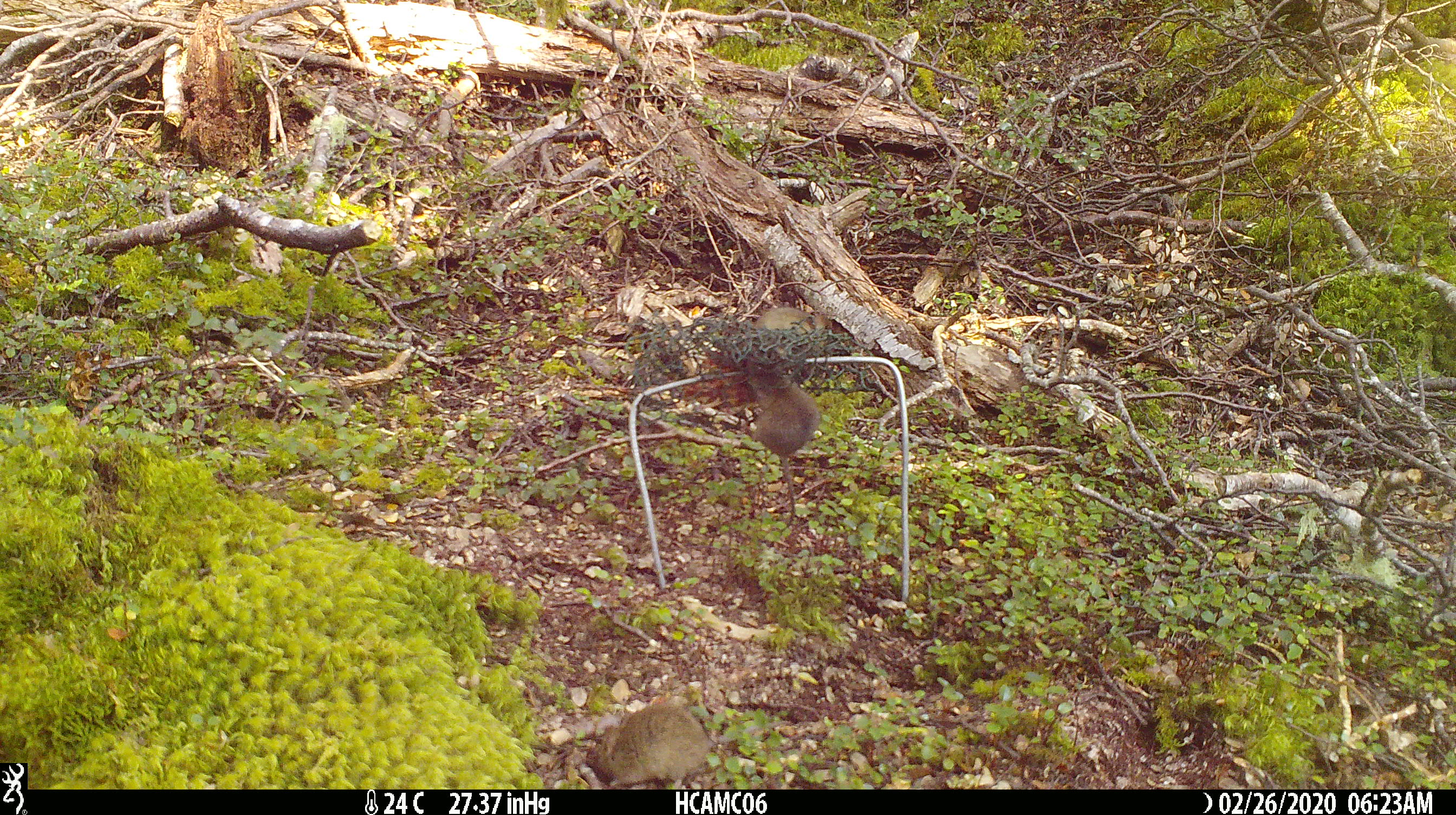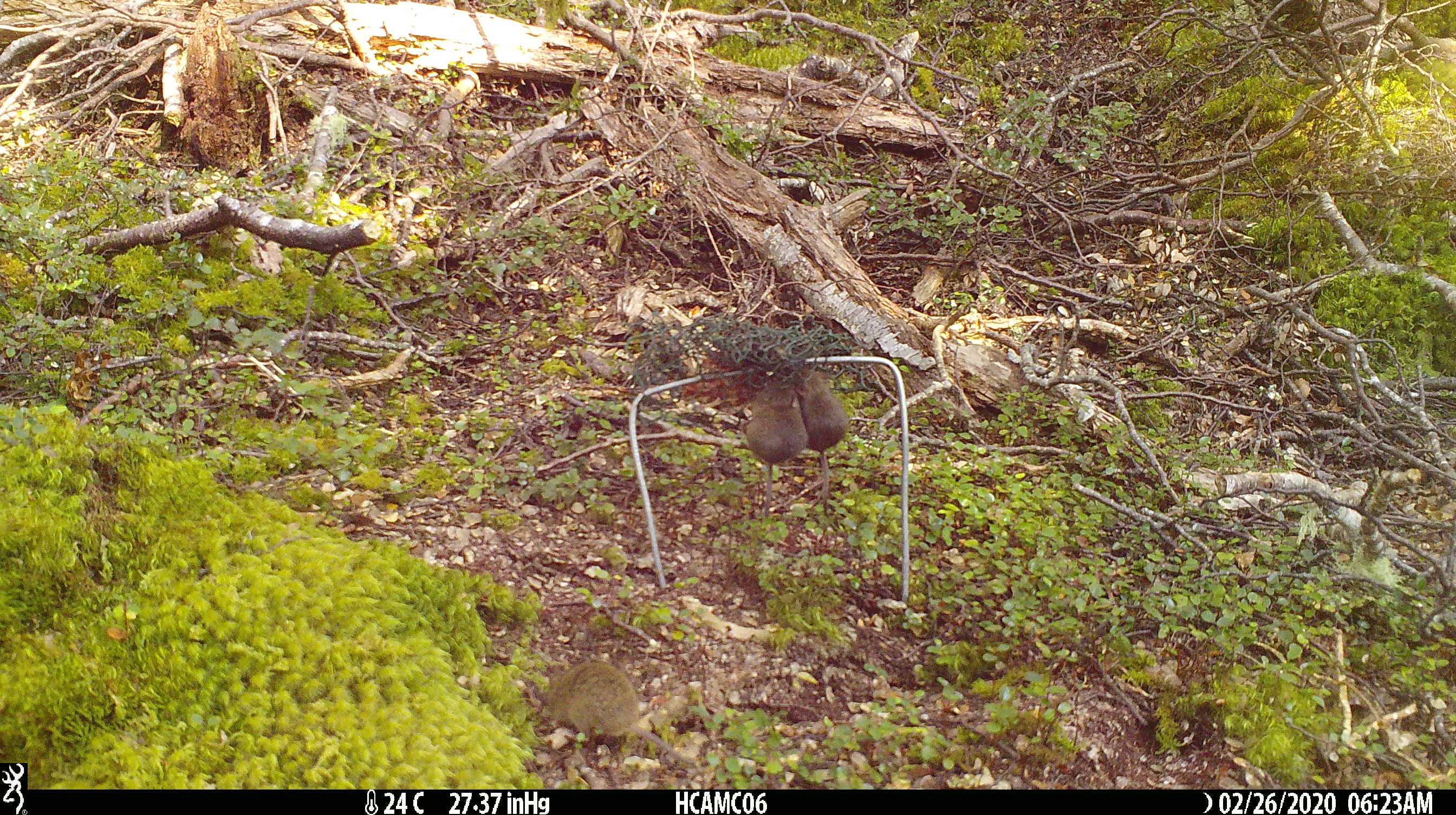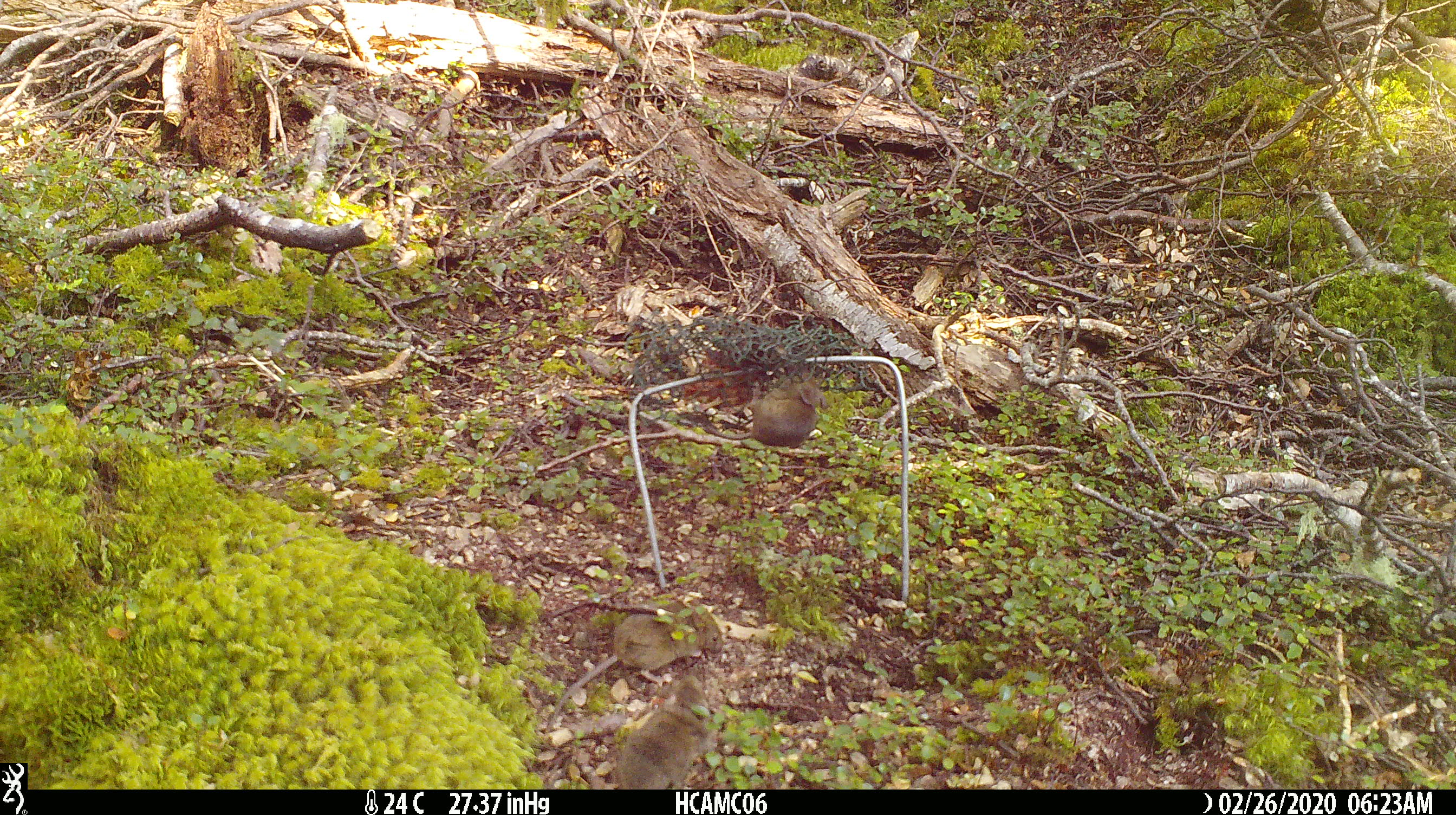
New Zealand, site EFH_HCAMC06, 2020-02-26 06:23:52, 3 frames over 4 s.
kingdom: Animalia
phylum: Chordata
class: Mammalia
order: Rodentia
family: Muridae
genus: Mus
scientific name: Mus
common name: mouse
Mouse (Mus).